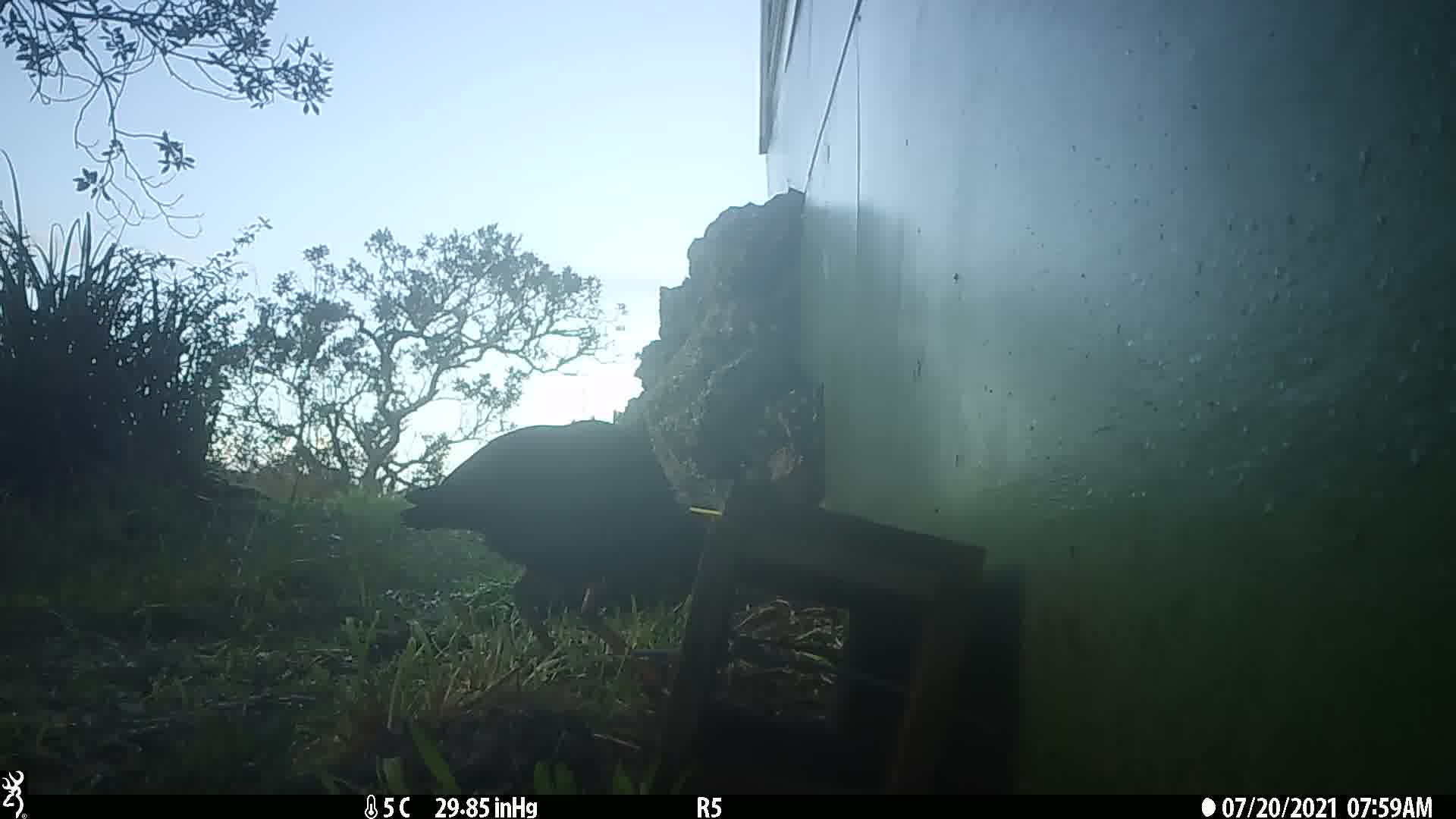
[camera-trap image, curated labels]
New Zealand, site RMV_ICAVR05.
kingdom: Animalia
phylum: Chordata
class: Aves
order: Gruiformes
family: Rallidae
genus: Porphyrio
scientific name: Porphyrio melanotus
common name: australasian swamphen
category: pukeko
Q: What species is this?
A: Pukeko (australasian swamphen) (Porphyrio melanotus).